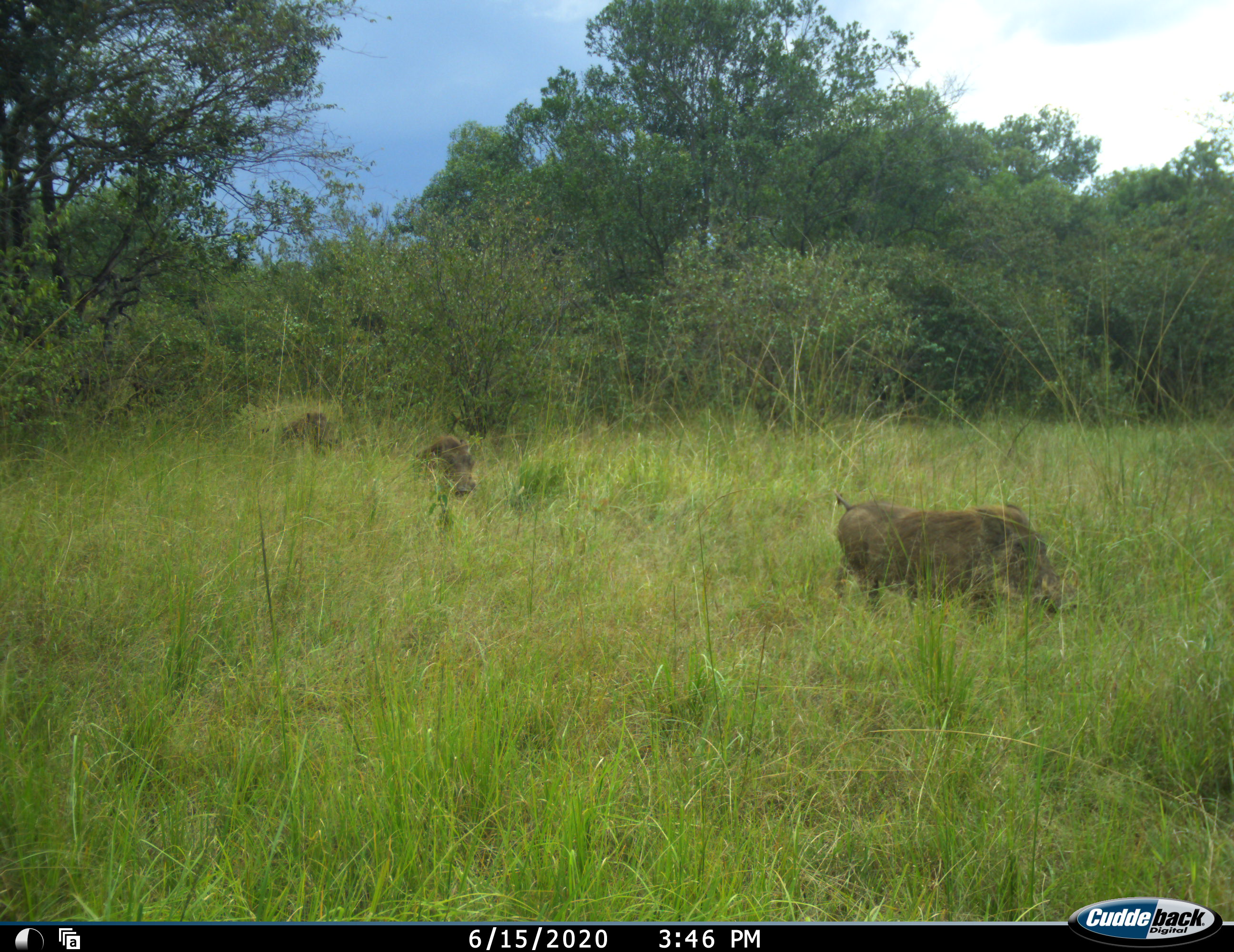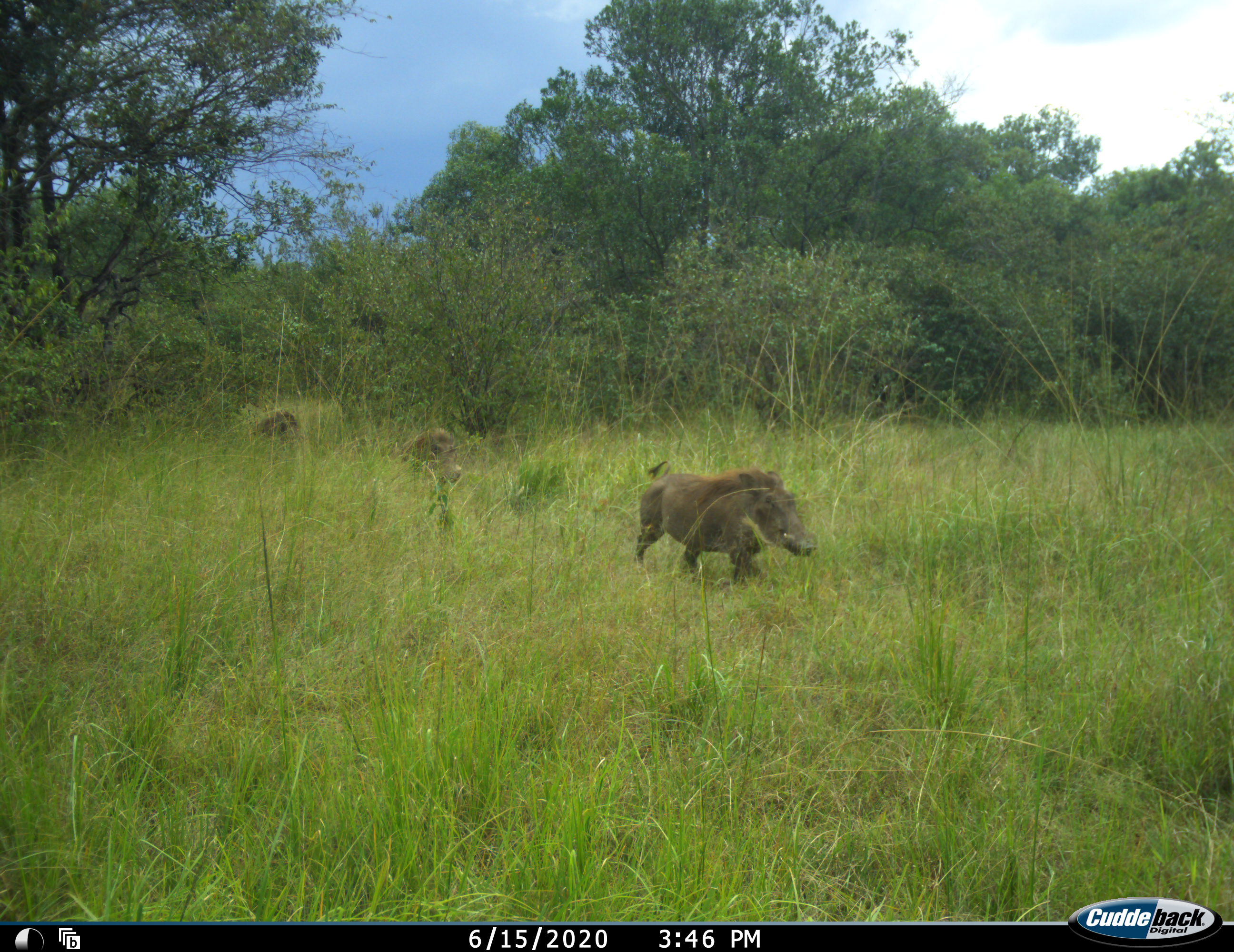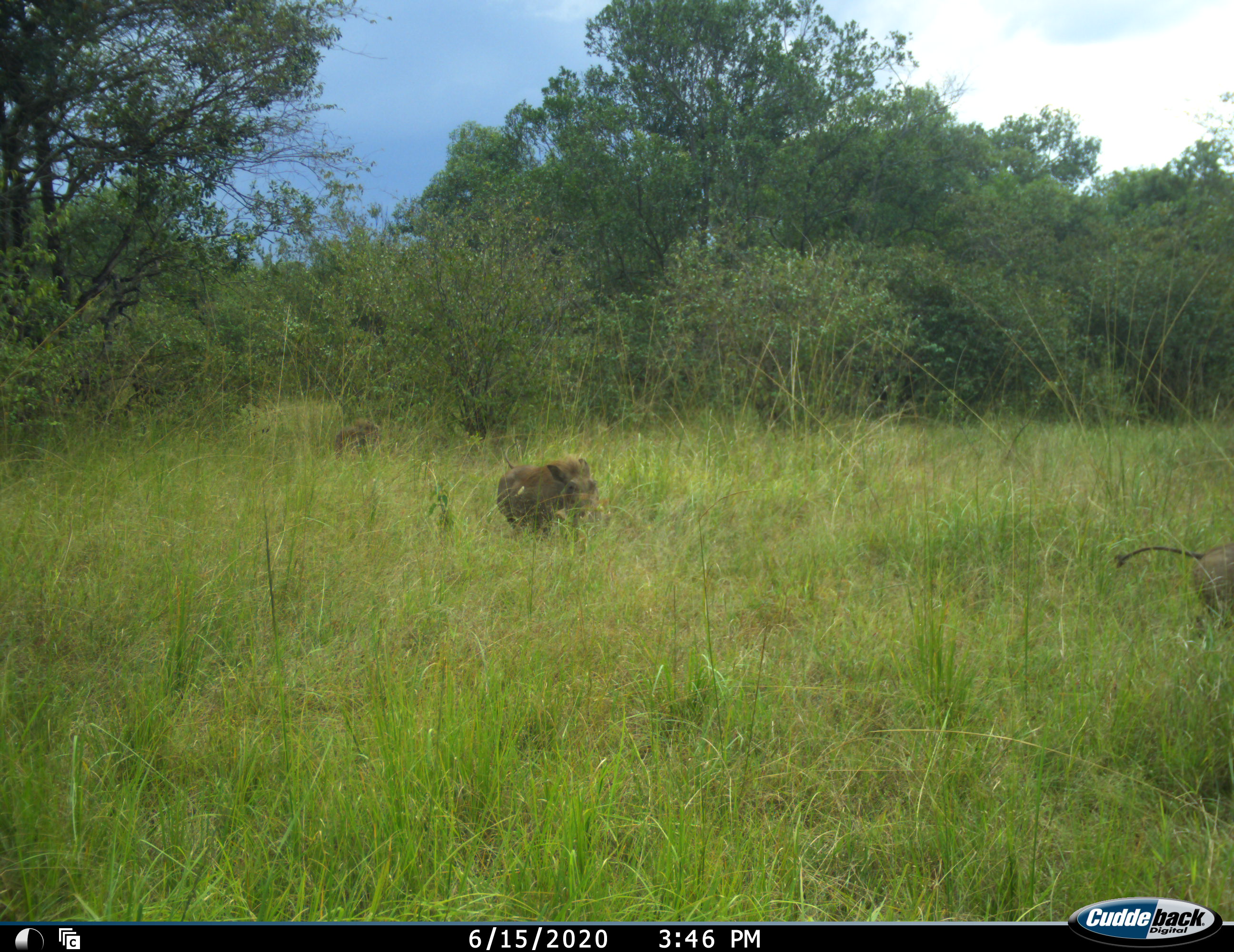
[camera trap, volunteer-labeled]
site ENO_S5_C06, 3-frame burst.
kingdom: Animalia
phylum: Chordata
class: Mammalia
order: Artiodactyla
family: Suidae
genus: Phacochoerus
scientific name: Phacochoerus africanus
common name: warthog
Warthog (Phacochoerus africanus), count 3. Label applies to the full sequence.